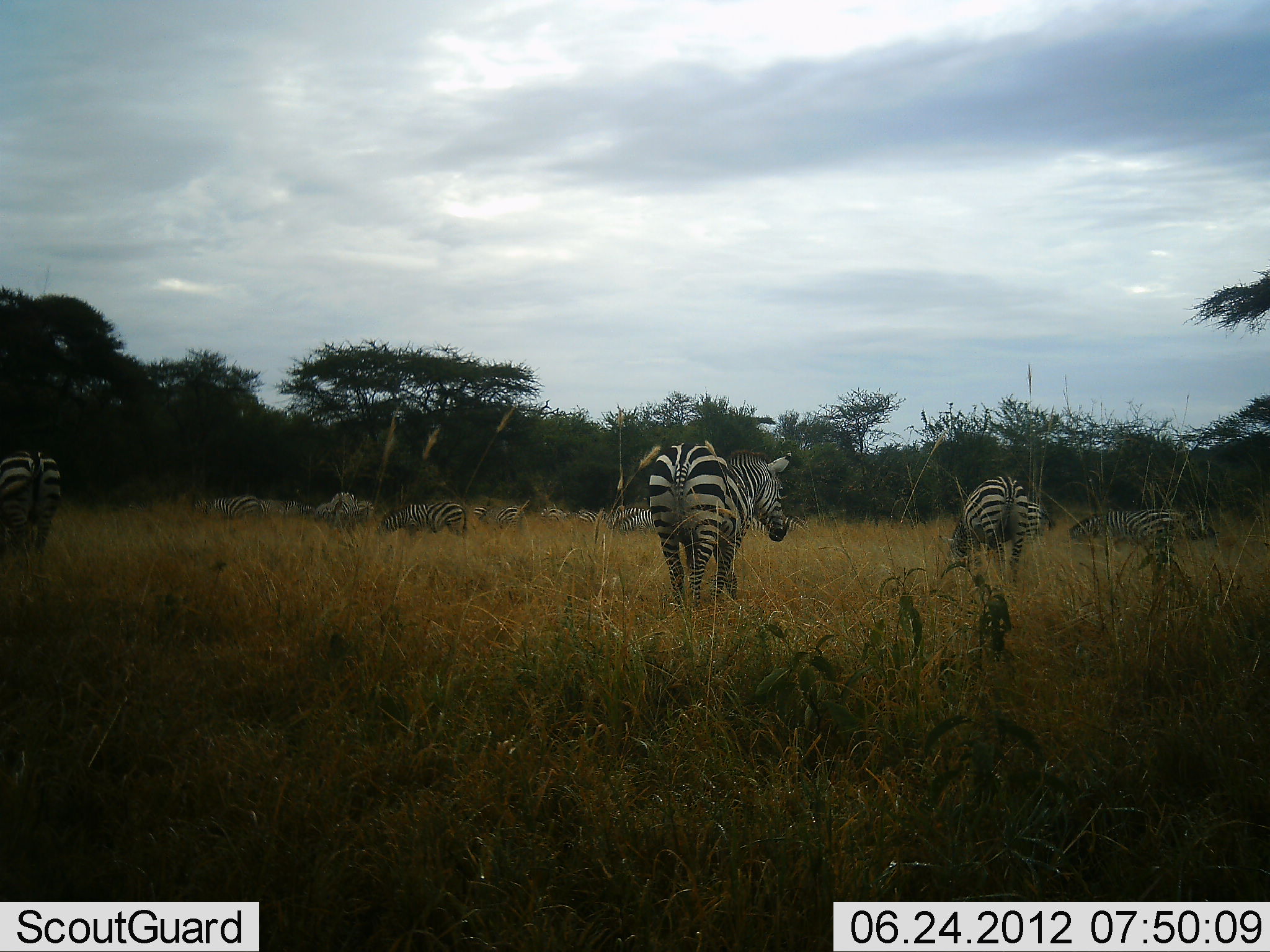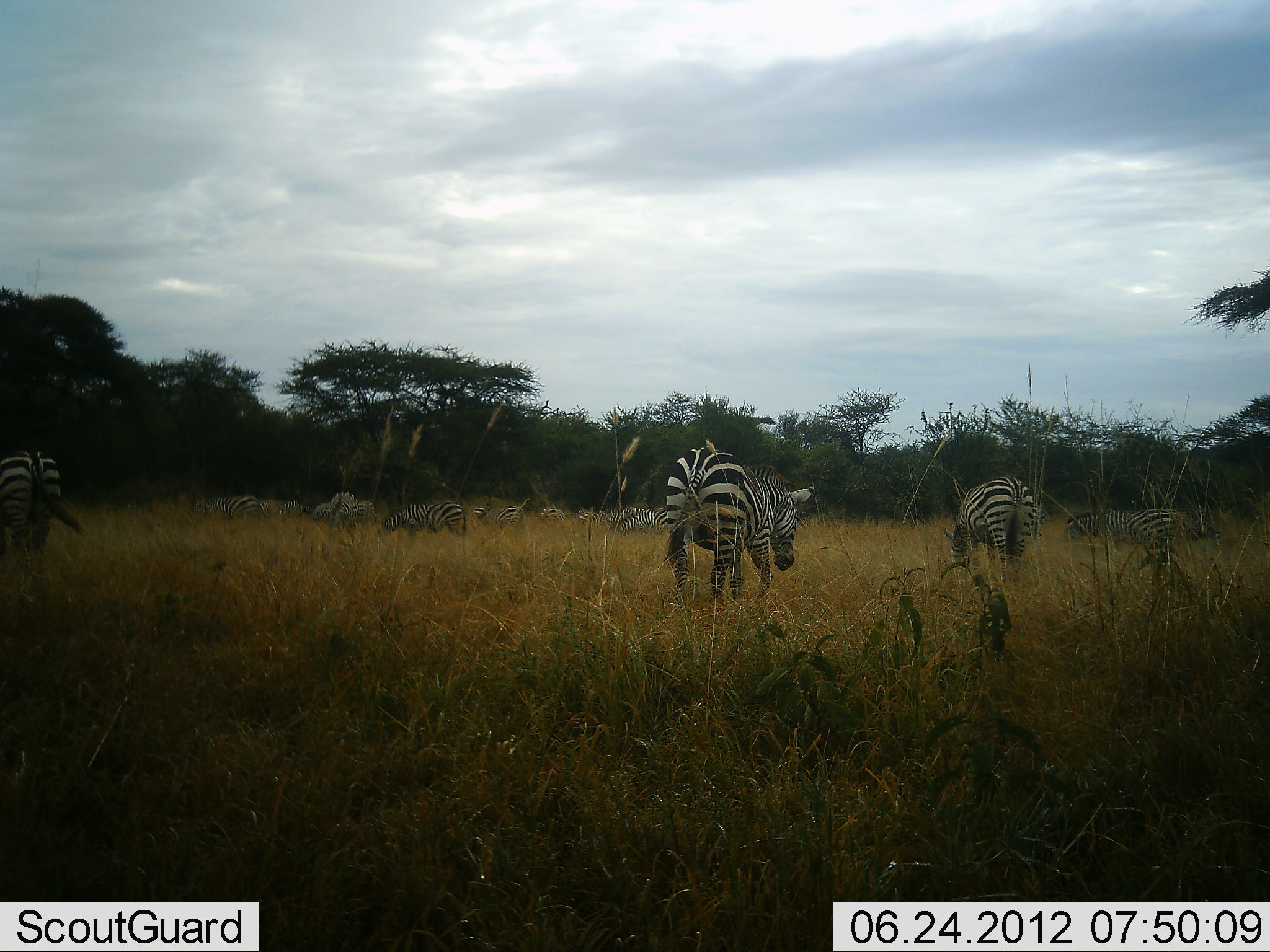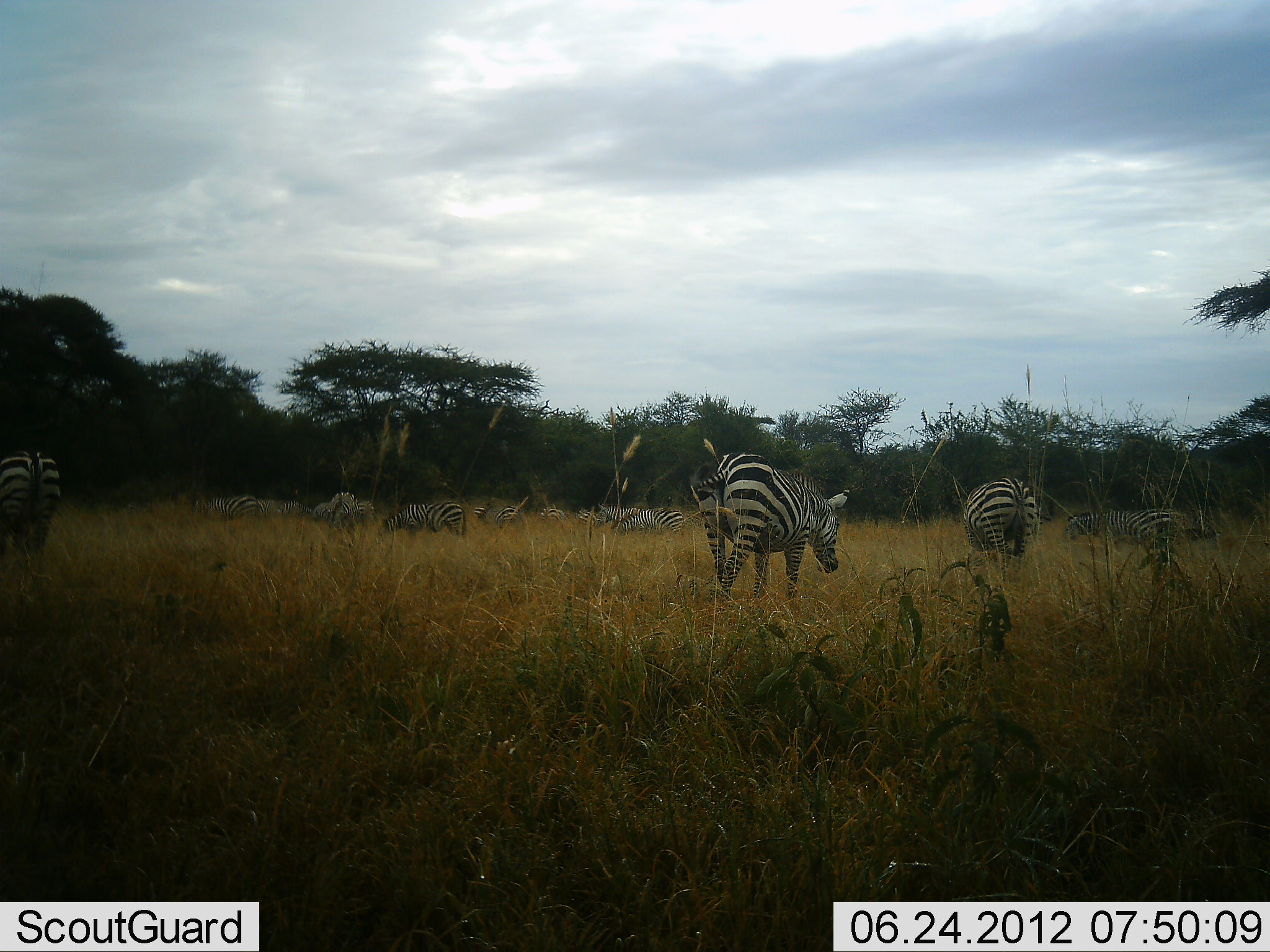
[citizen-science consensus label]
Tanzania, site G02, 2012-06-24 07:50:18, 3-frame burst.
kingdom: Animalia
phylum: Chordata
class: Mammalia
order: Perissodactyla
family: Equidae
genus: Equus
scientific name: Equus quagga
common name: plains zebra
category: zebra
Zebra (plains zebra) (Equus quagga), count 11-50. Behavior (volunteer vote fractions): standing 70%, resting 20%, moving 60%, interacting 0%. Young present (vote fraction): 0%. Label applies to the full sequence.